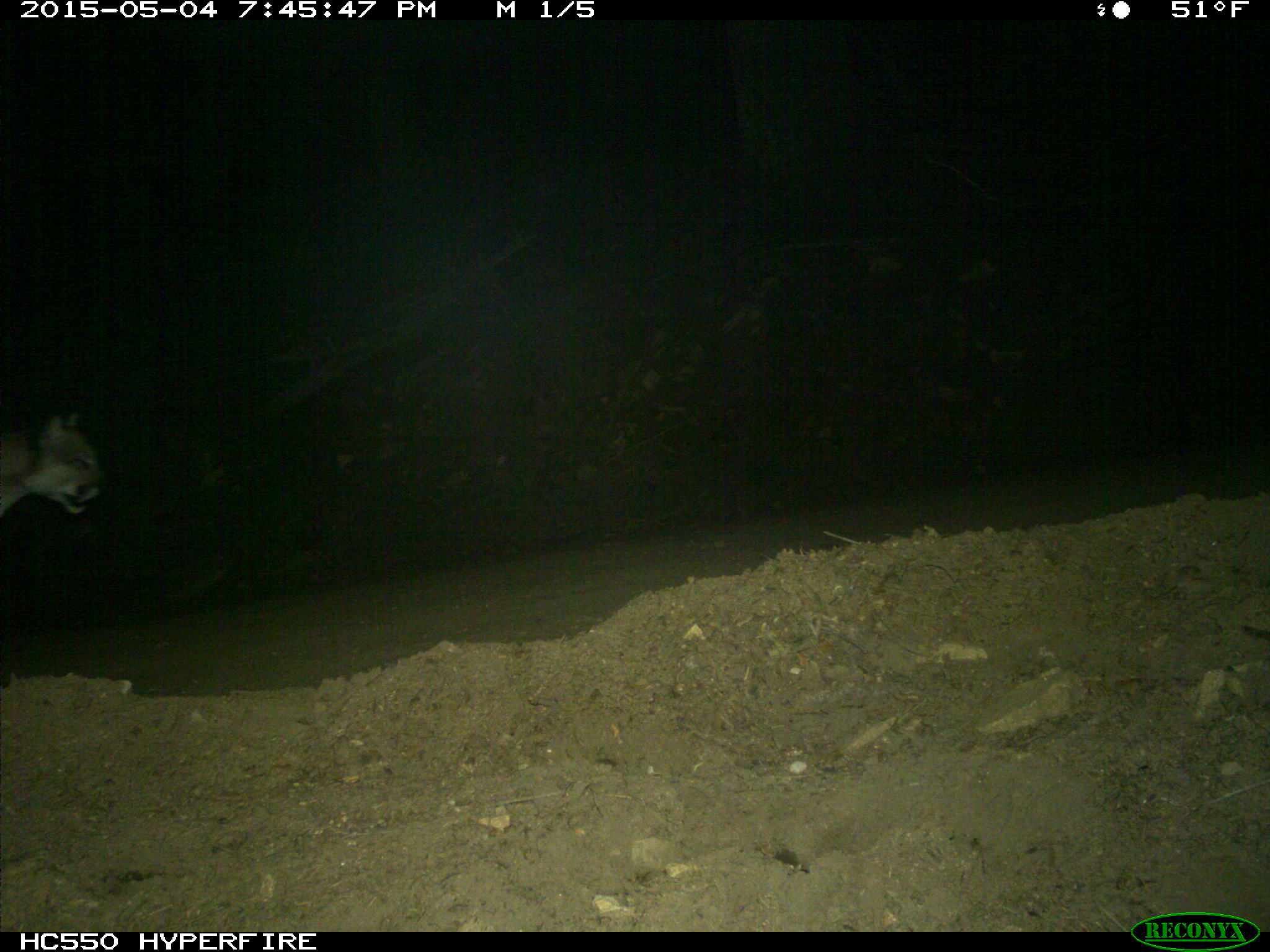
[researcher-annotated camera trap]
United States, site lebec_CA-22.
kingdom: Animalia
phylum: Chordata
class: Mammalia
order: Carnivora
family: Felidae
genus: Puma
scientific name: Puma concolor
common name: mountain lion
Puma concolor (mountain lion).